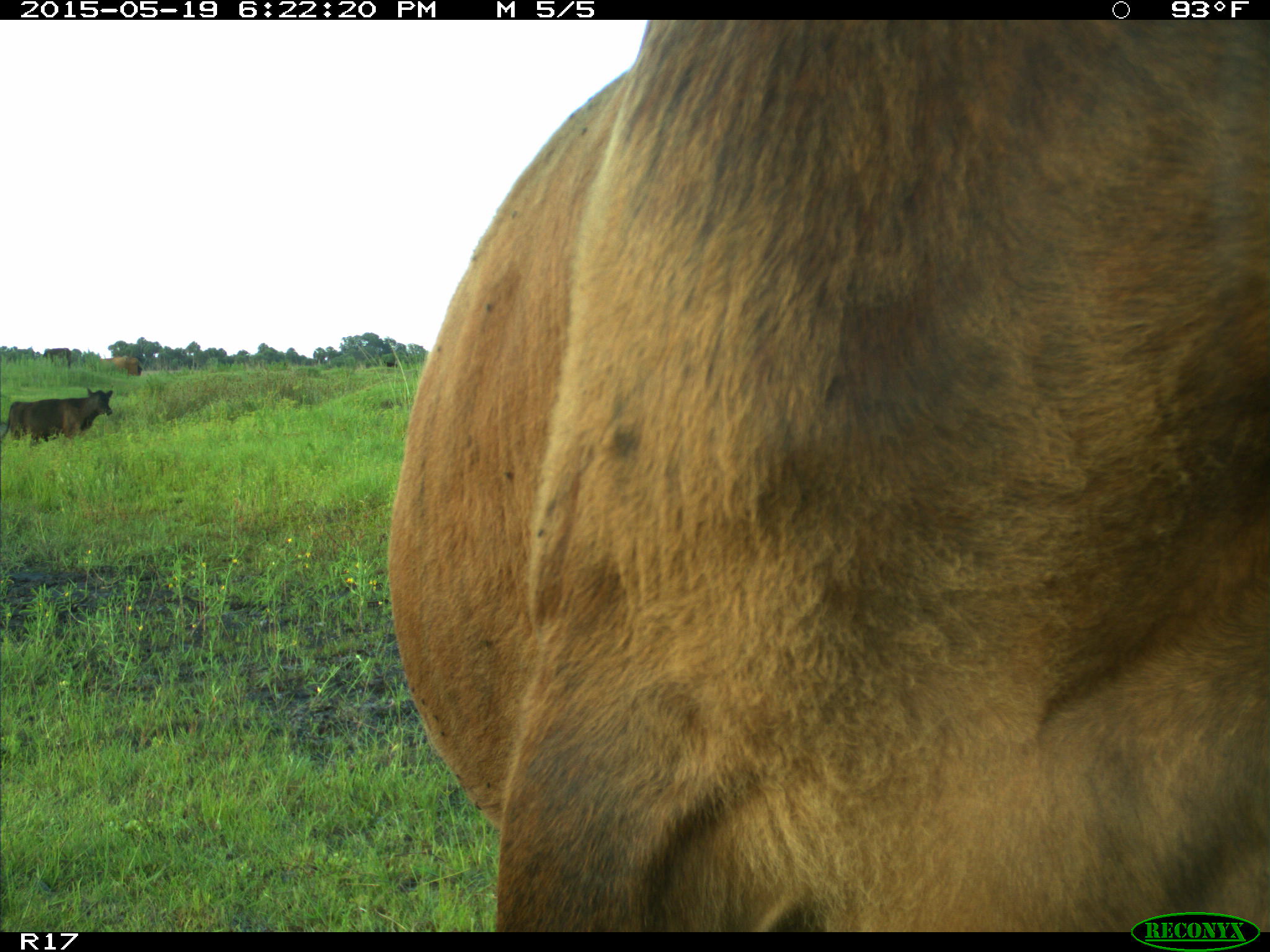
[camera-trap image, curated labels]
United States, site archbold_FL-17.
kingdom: Animalia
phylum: Chordata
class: Mammalia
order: Artiodactyla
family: Bovidae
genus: Bos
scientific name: Bos taurus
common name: domestic cow